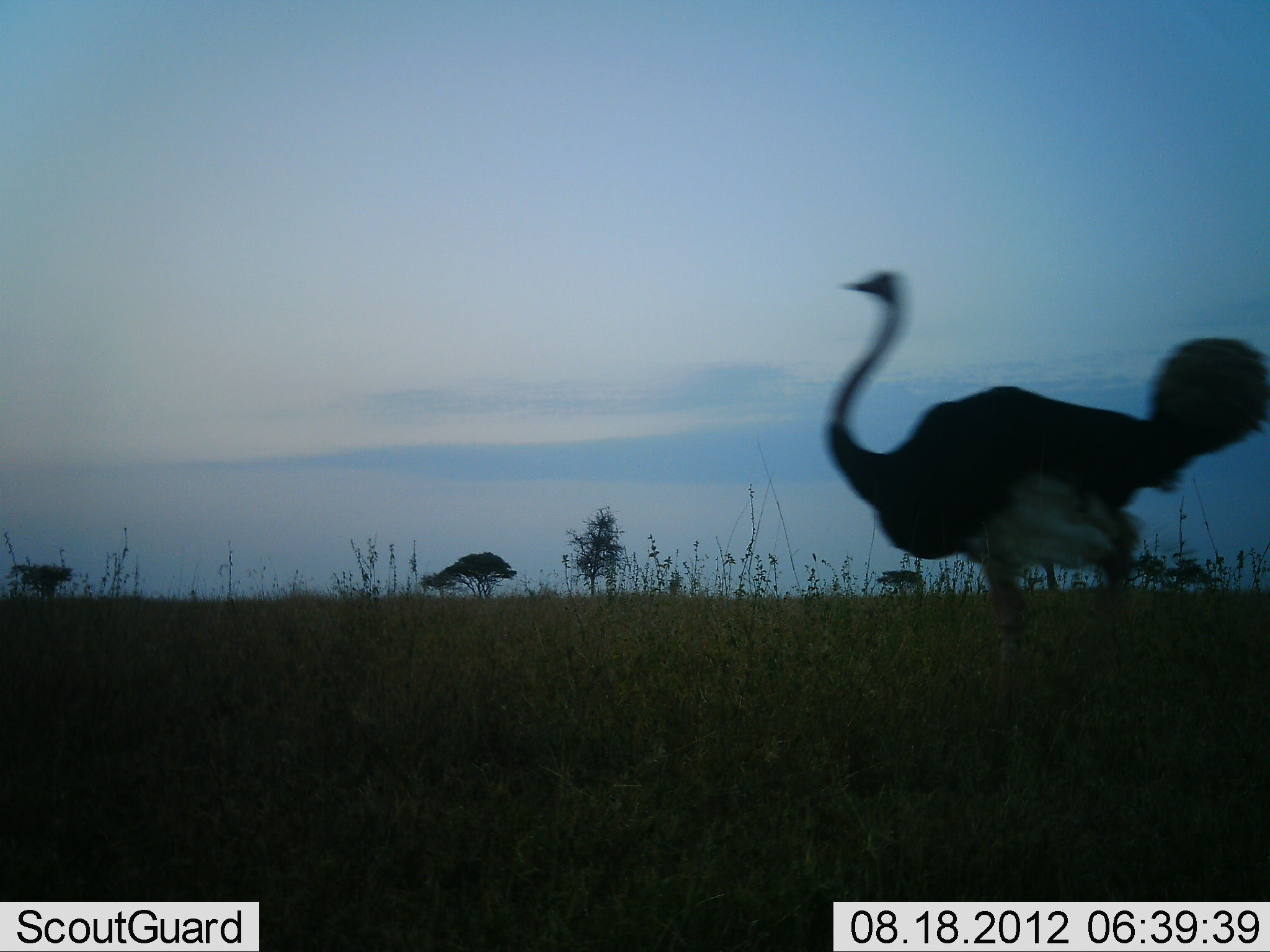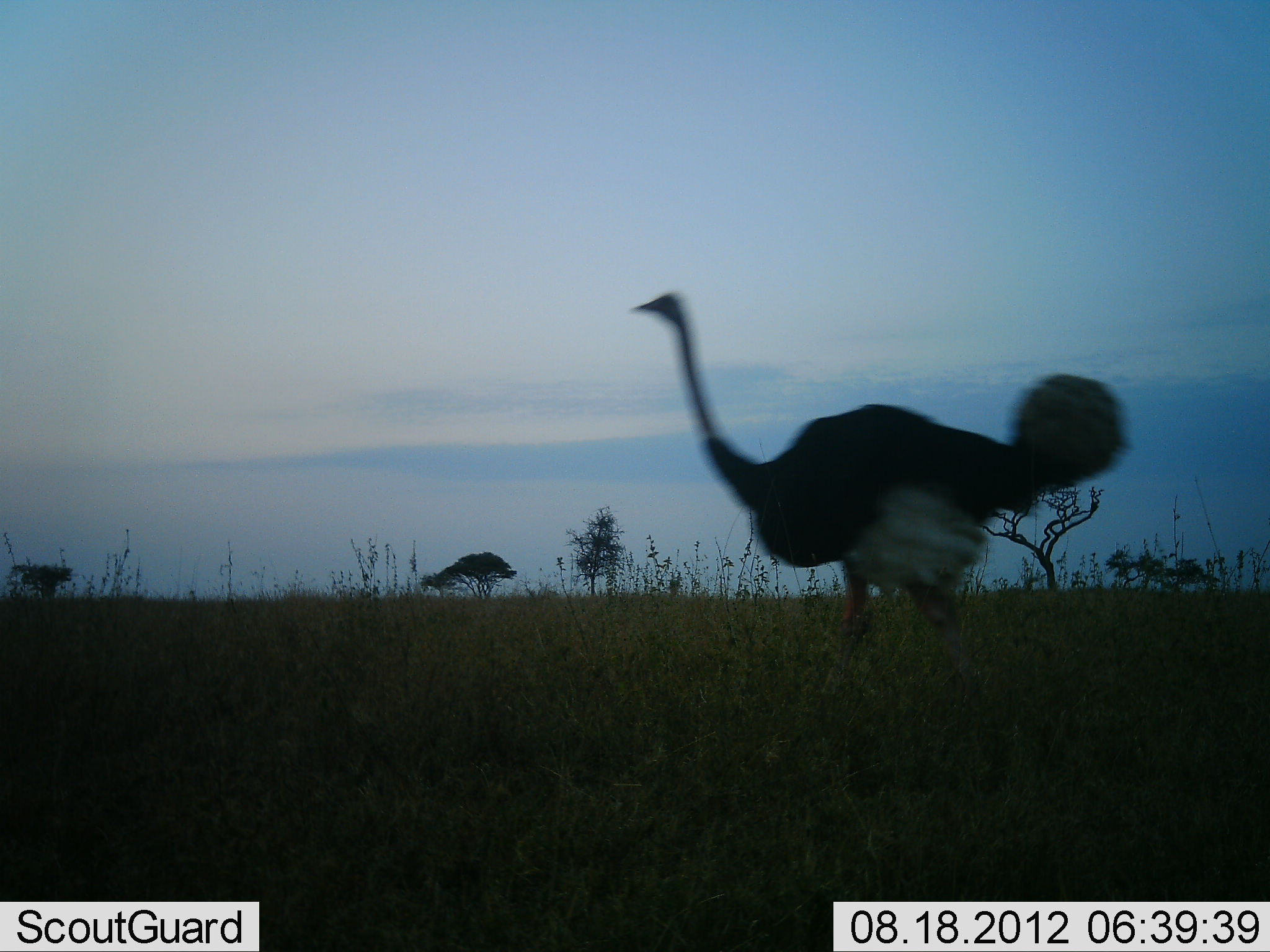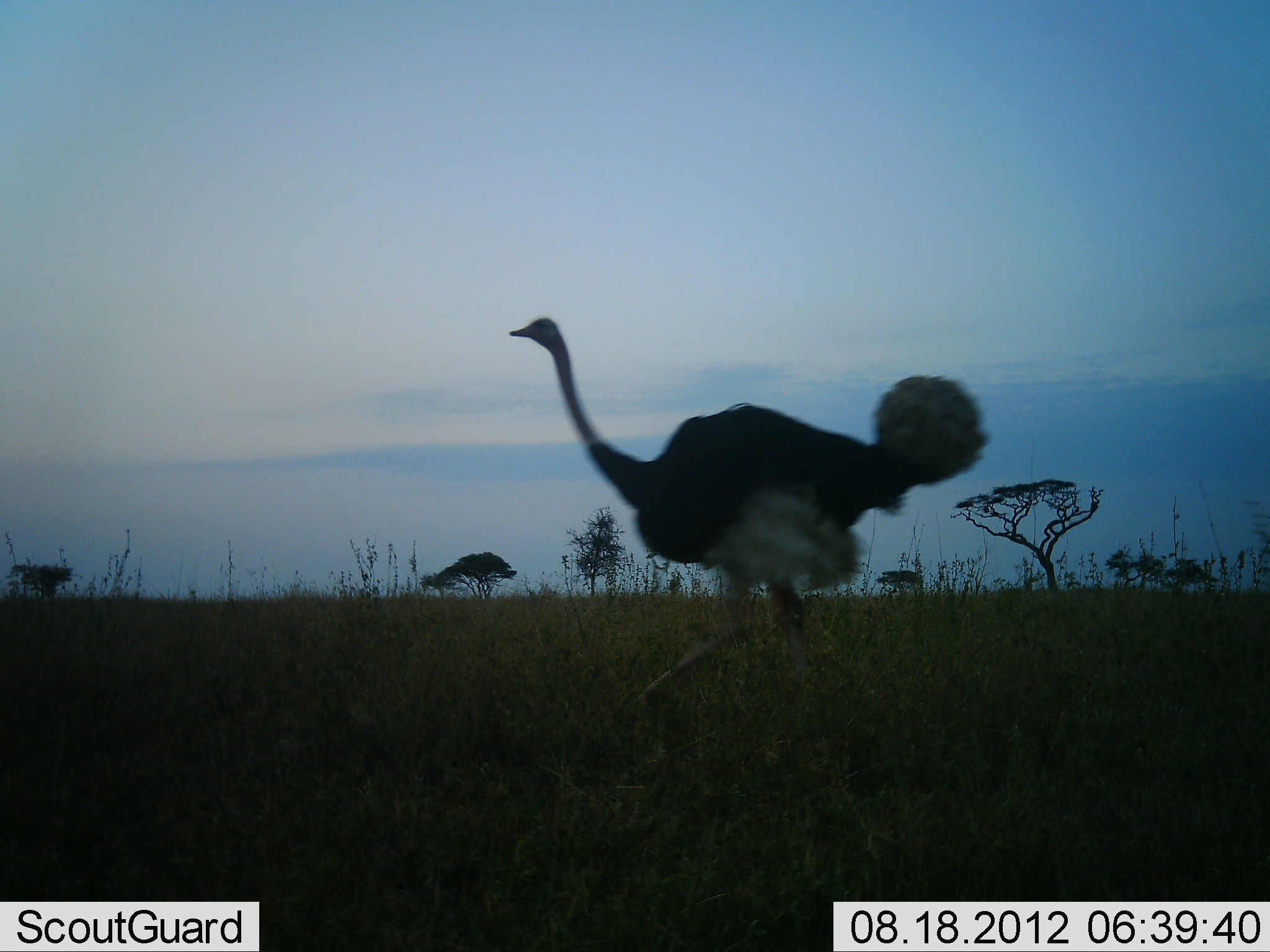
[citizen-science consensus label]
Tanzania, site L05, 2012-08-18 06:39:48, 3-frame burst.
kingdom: Animalia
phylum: Chordata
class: Aves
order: Struthioniformes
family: Struthionidae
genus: Struthio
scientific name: Struthio camelus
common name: ostrich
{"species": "ostrich (Struthio camelus)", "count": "1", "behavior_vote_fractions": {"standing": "5%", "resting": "0%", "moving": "100%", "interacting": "0%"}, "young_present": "0%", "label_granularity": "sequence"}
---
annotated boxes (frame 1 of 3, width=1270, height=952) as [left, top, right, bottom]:
animal: [816, 269, 1270, 681]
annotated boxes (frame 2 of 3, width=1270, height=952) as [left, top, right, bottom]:
animal: [633, 284, 1129, 708]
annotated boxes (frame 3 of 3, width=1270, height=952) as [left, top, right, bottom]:
animal: [508, 313, 993, 710]